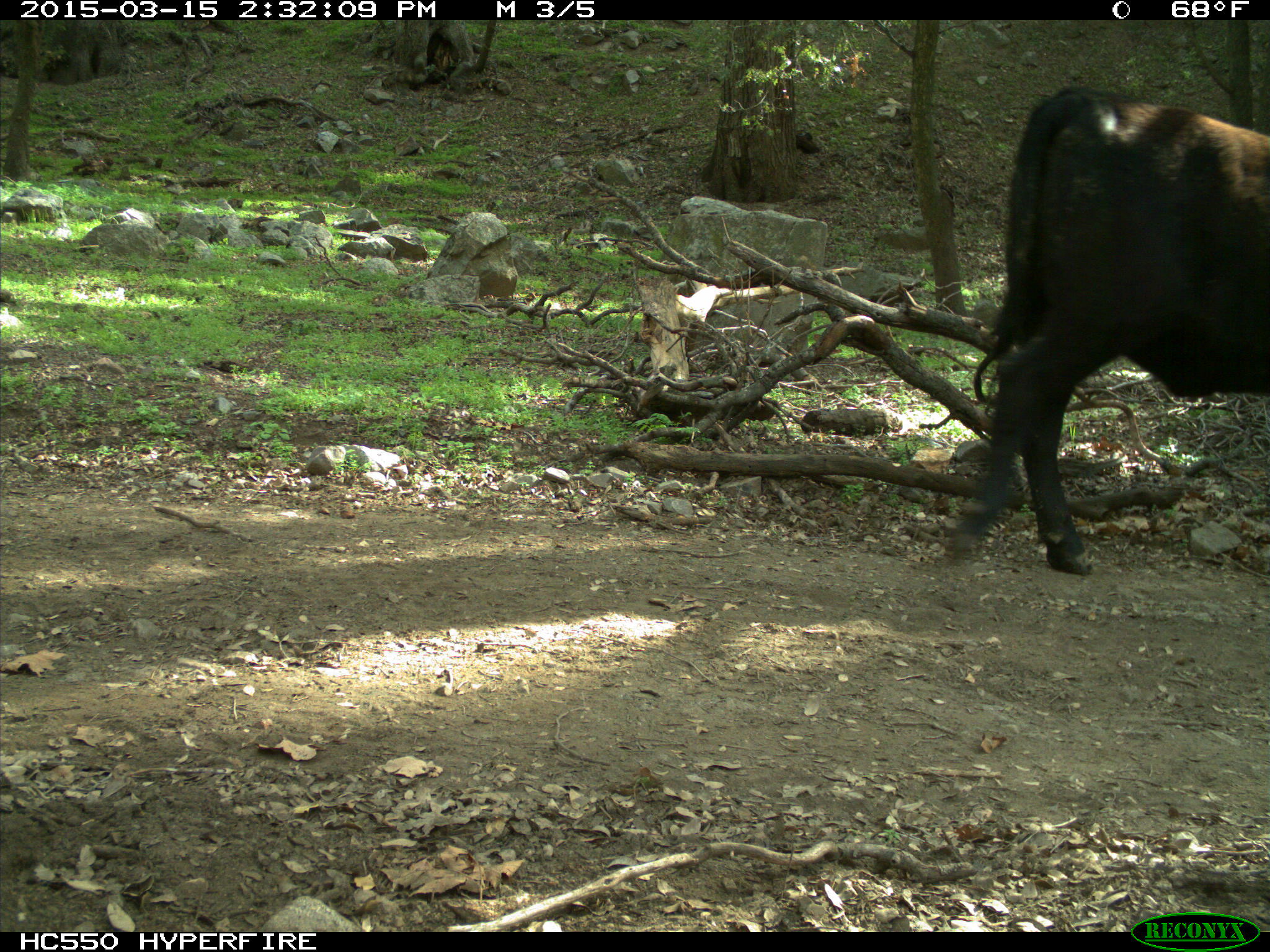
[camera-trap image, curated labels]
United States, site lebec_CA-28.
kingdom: Animalia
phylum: Chordata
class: Mammalia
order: Artiodactyla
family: Bovidae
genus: Bos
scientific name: Bos taurus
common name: domestic cow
Bos taurus (domestic cow).